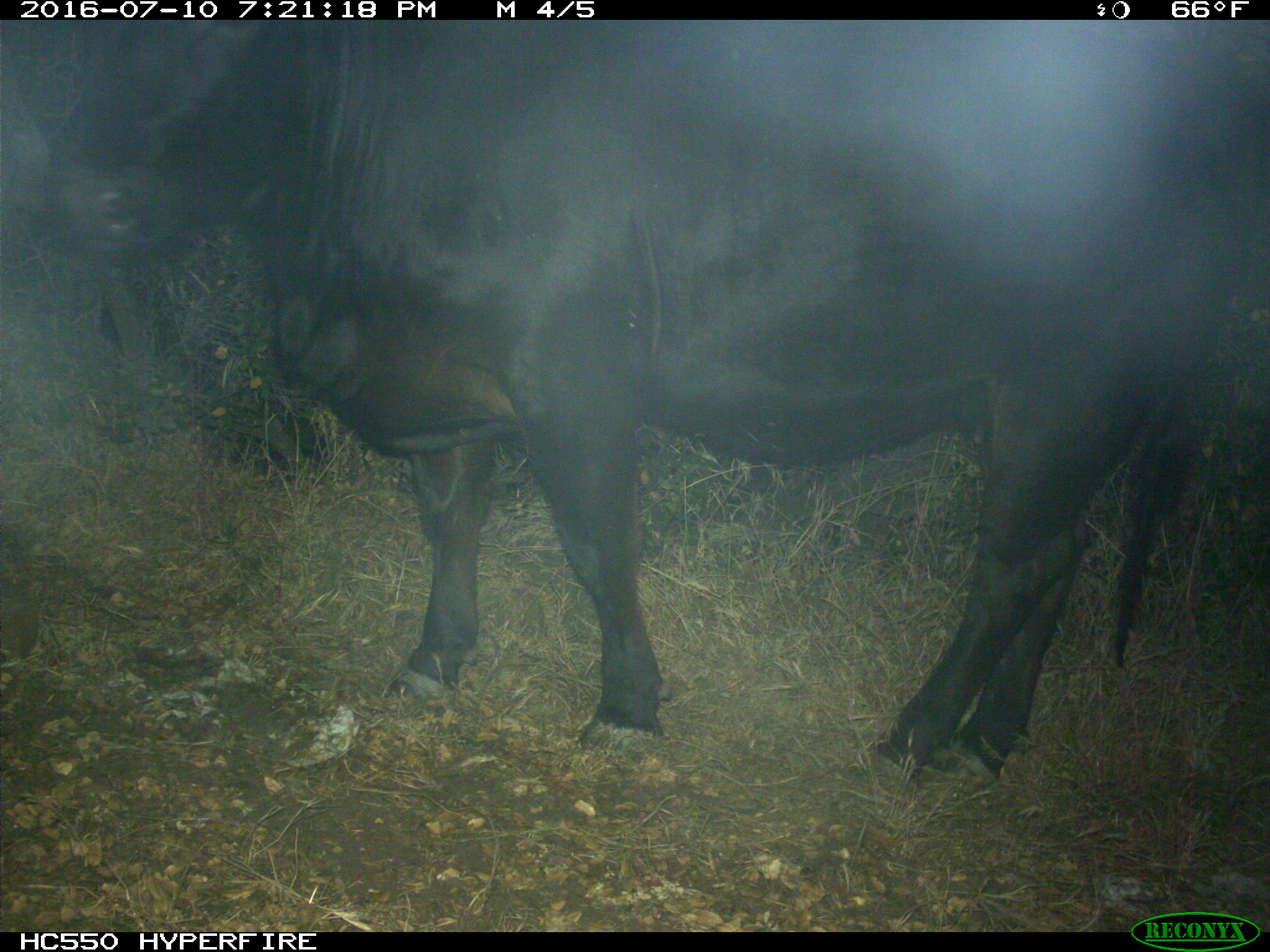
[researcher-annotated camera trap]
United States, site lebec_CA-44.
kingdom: Animalia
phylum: Chordata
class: Mammalia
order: Artiodactyla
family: Bovidae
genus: Bos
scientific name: Bos taurus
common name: domestic cow